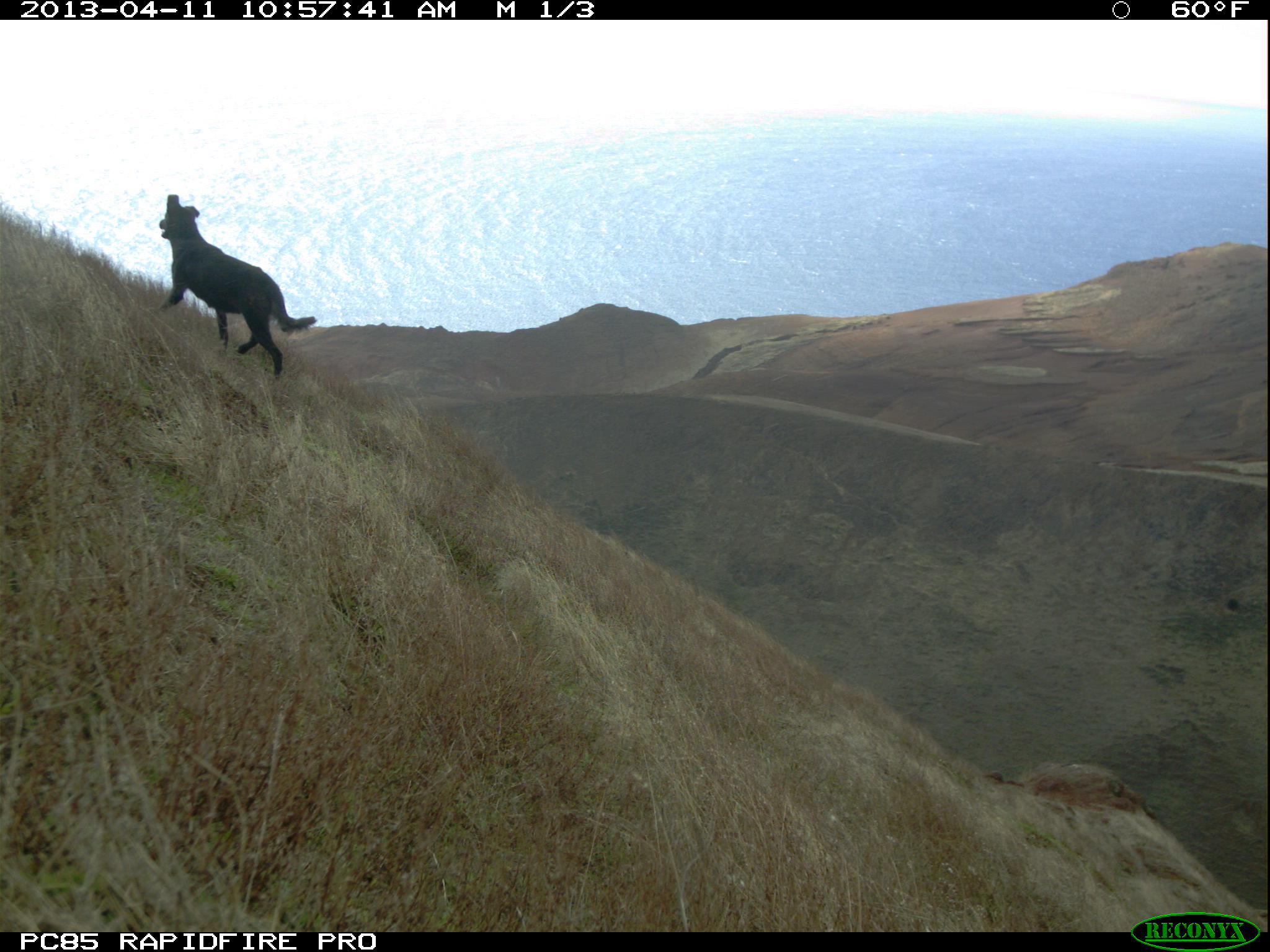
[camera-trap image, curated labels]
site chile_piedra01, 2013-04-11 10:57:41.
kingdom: Animalia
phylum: Chordata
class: Mammalia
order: Carnivora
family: Canidae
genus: Canis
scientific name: Canis familiaris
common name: domestic dog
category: dog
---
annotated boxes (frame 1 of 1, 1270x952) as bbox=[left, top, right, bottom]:
dog: bbox=[156, 193, 319, 380]